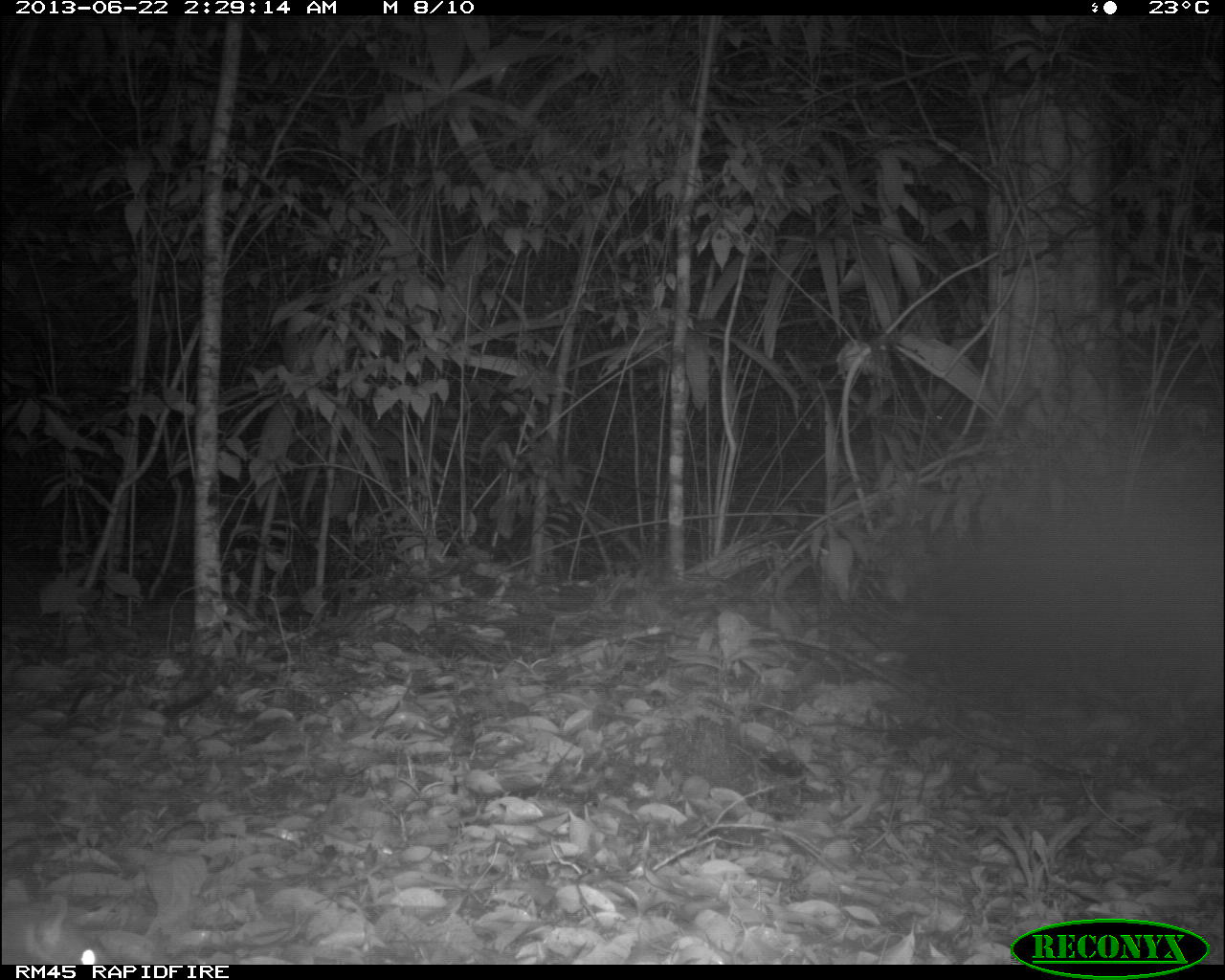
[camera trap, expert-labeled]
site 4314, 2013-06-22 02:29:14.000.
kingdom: Animalia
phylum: Chordata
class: Mammalia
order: Rodentia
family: Dasyproctidae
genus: Dasyprocta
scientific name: Dasyprocta punctata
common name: central american agouti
Dasyprocta punctata (central american agouti), count 1.